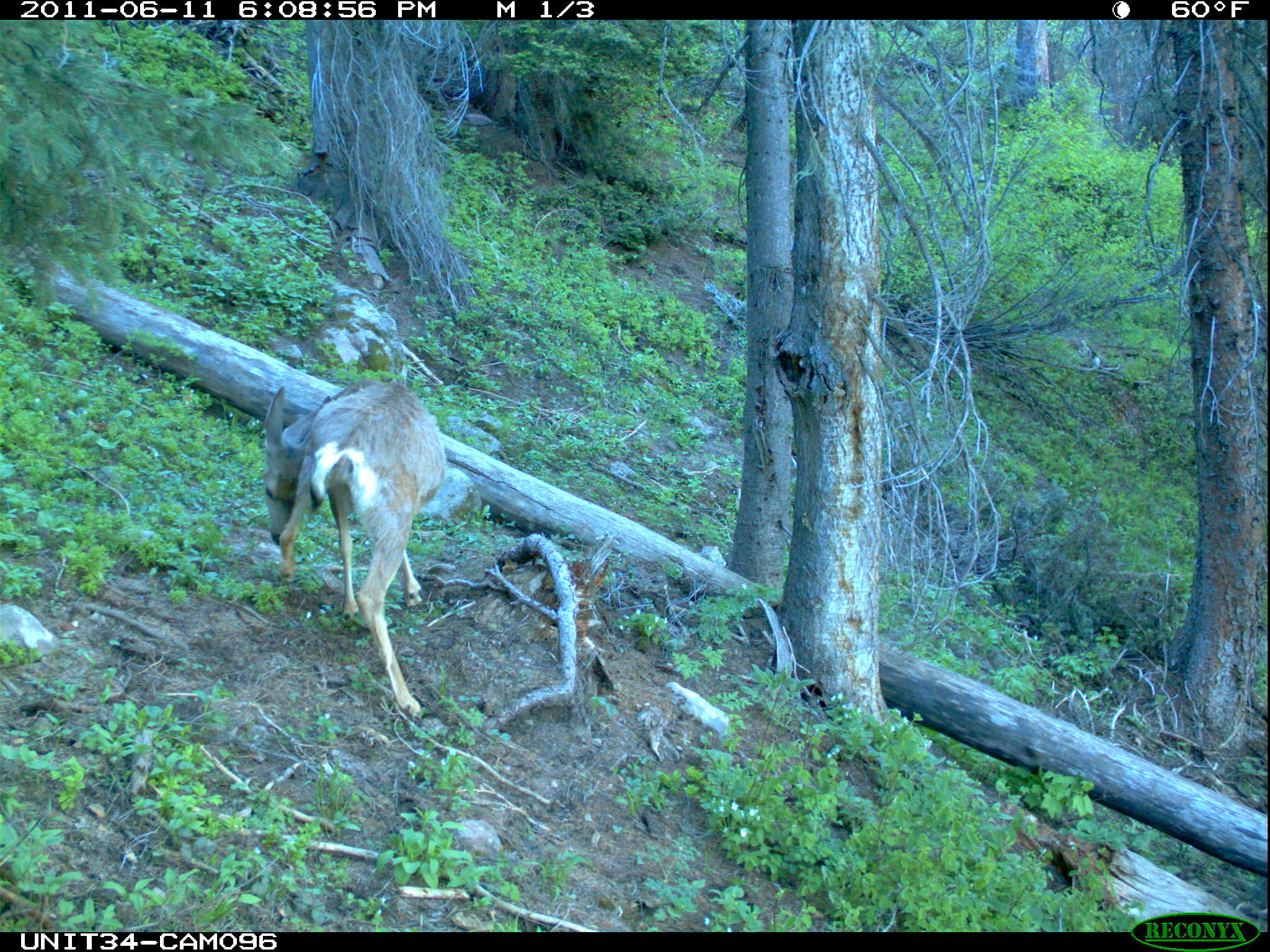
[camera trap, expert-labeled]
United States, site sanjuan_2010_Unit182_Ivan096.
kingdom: Animalia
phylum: Chordata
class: Mammalia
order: Artiodactyla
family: Cervidae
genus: Odocoileus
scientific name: Odocoileus hemionus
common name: mule deer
Odocoileus hemionus (mule deer).